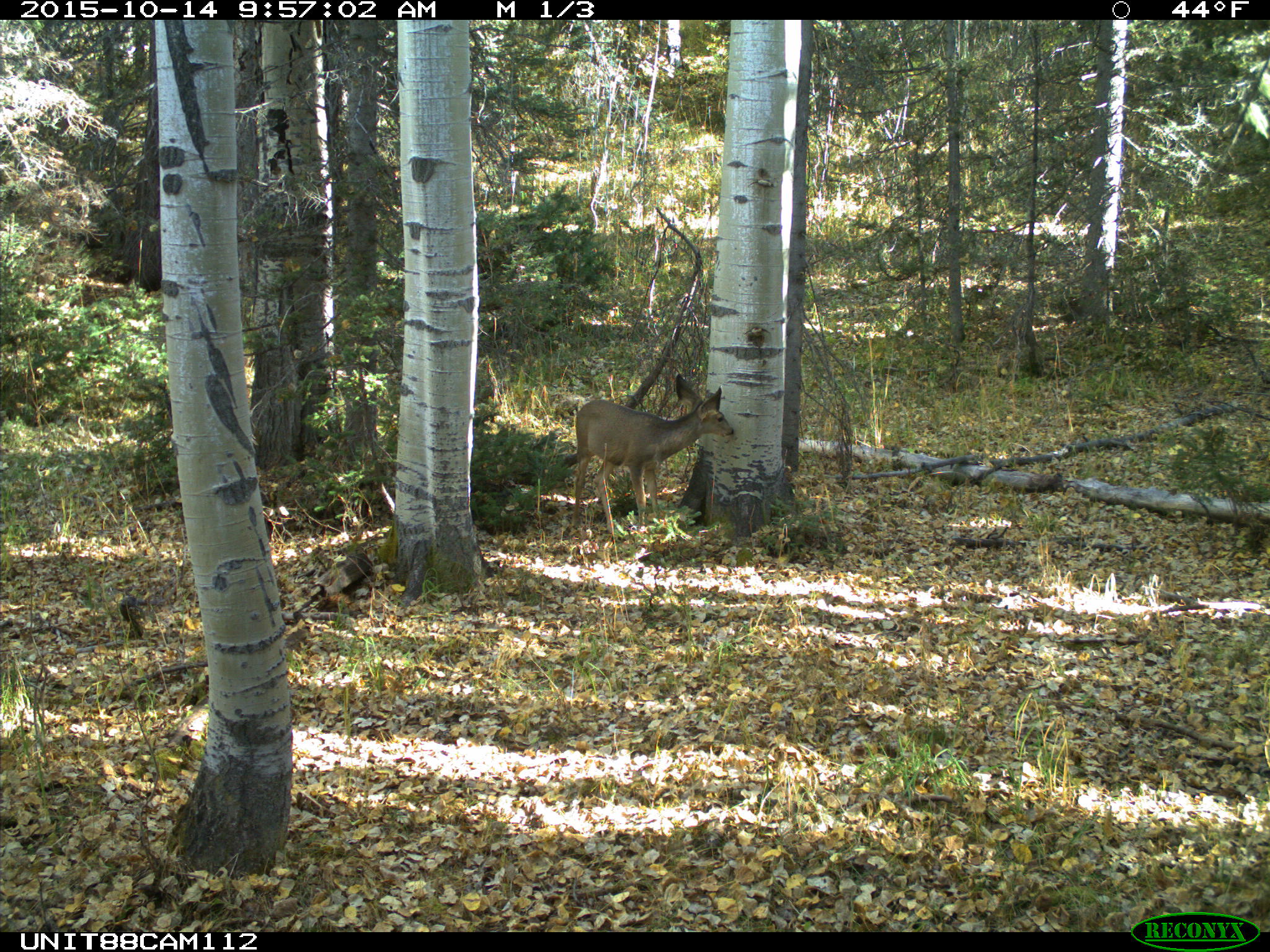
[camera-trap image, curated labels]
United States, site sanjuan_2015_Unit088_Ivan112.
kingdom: Animalia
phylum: Chordata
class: Mammalia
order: Artiodactyla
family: Cervidae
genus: Odocoileus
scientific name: Odocoileus hemionus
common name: mule deer